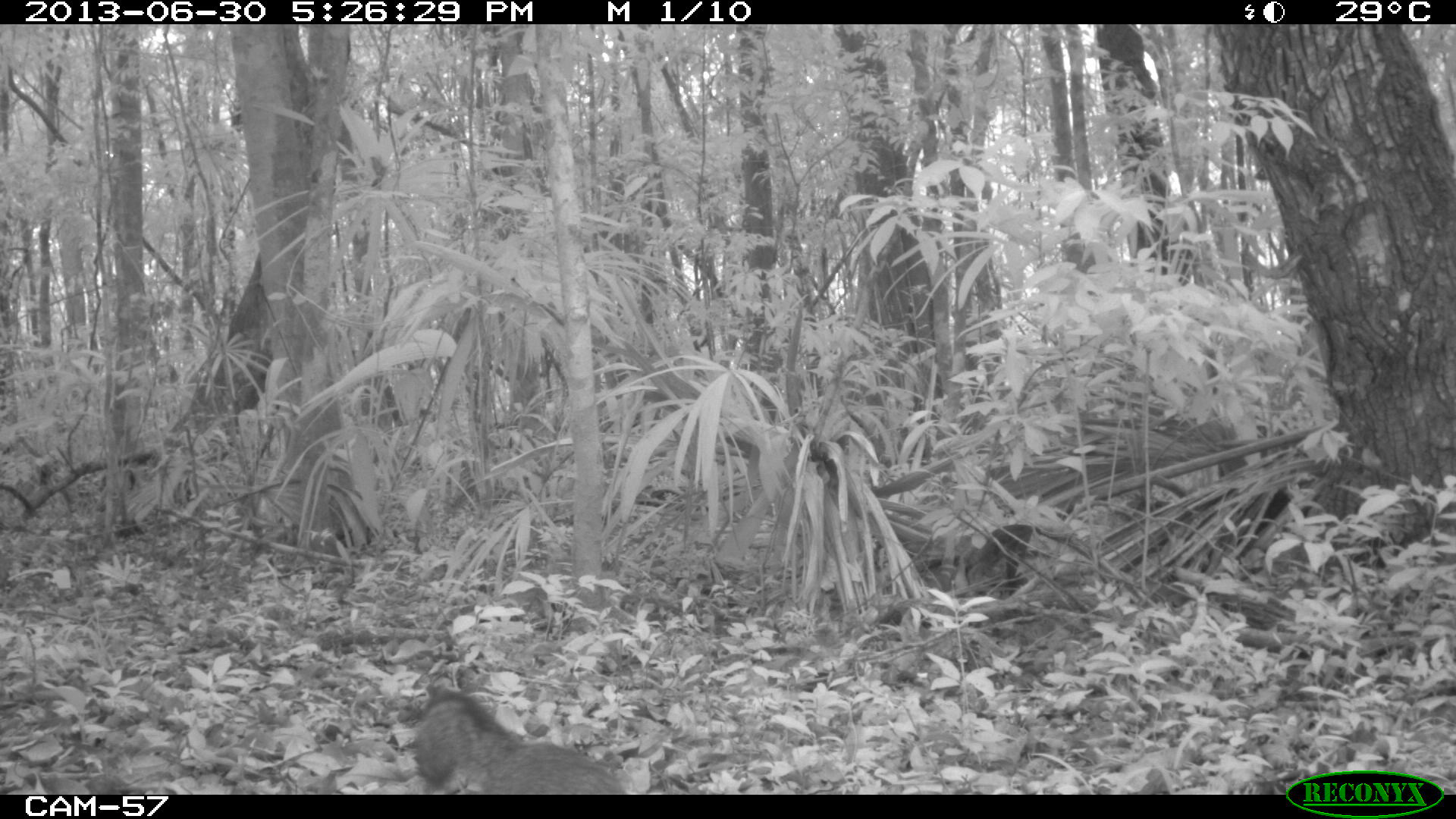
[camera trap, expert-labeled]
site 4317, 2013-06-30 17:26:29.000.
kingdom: Animalia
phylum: Chordata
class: Mammalia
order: Carnivora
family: Canidae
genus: Urocyon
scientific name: Urocyon cinereoargenteus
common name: gray fox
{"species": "Urocyon cinereoargenteus (gray fox)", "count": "1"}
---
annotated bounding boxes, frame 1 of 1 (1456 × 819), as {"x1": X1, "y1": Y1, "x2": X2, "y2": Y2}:
urocyon cinereoargenteus: {"x1": 408, "y1": 681, "x2": 624, "y2": 793}